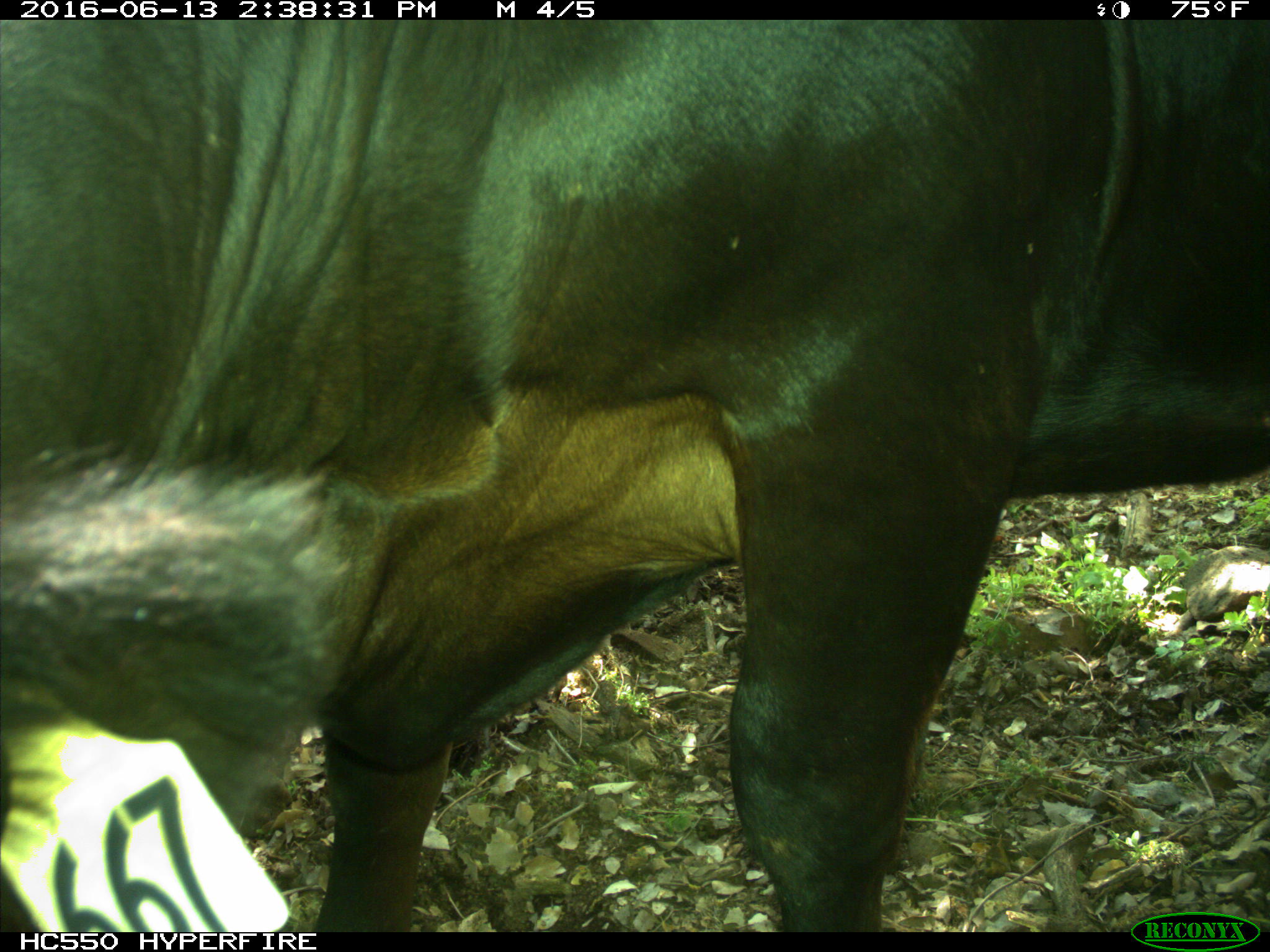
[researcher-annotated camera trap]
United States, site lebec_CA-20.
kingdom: Animalia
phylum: Chordata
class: Mammalia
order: Artiodactyla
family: Bovidae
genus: Bos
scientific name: Bos taurus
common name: domestic cow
Bos taurus (domestic cow).